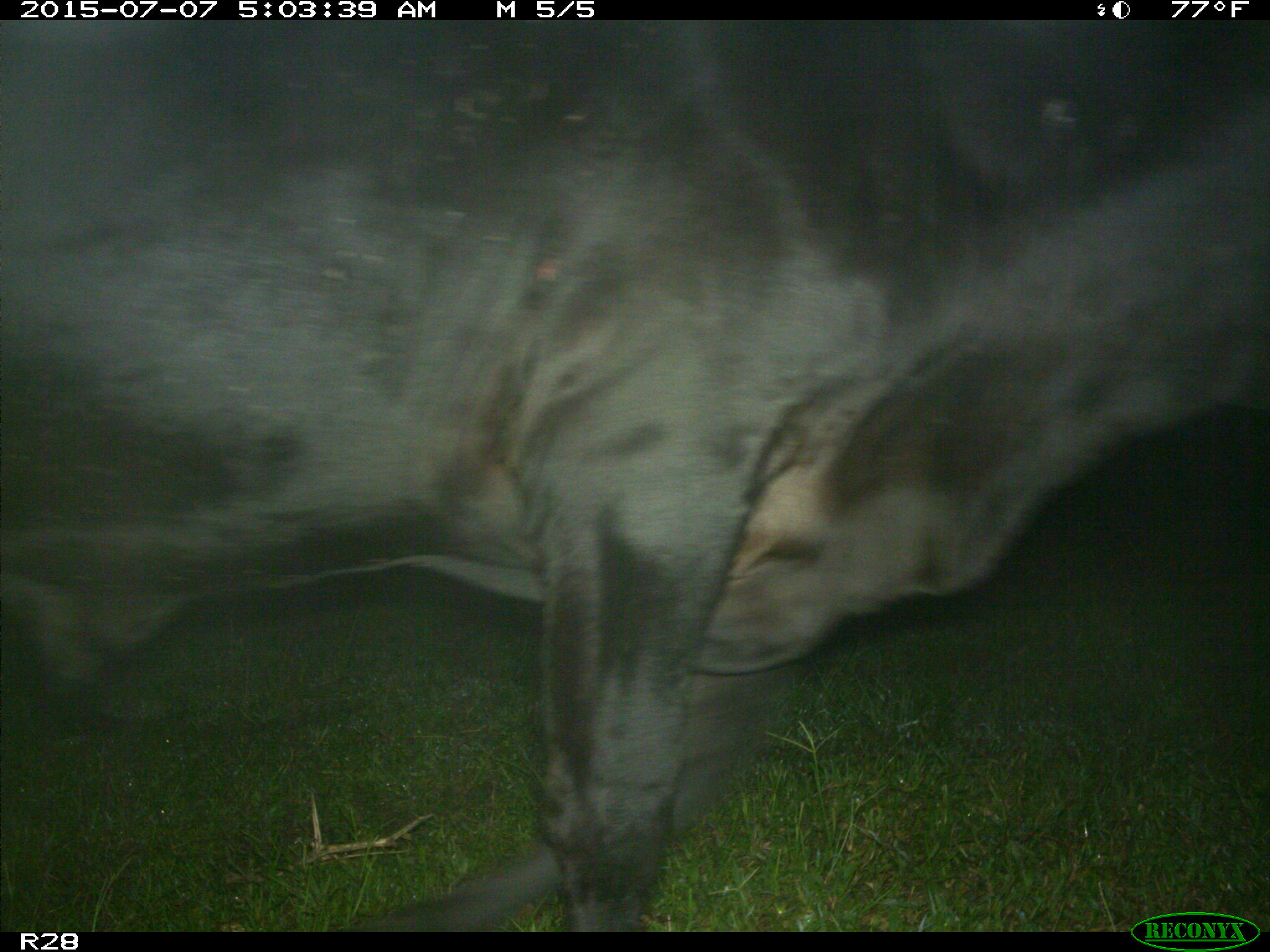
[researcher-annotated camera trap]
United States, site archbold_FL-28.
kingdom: Animalia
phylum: Chordata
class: Mammalia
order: Artiodactyla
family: Bovidae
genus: Bos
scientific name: Bos taurus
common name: domestic cow